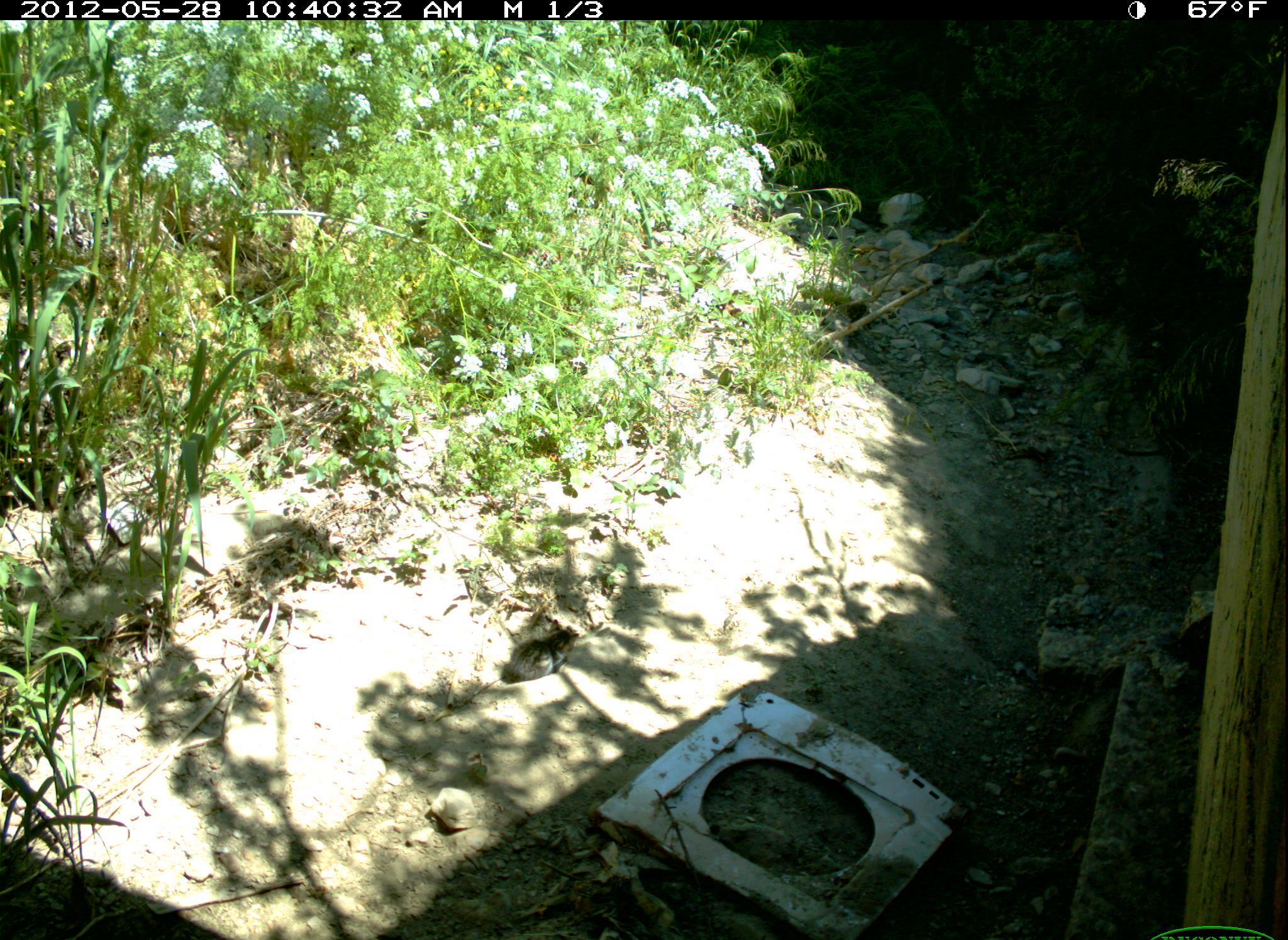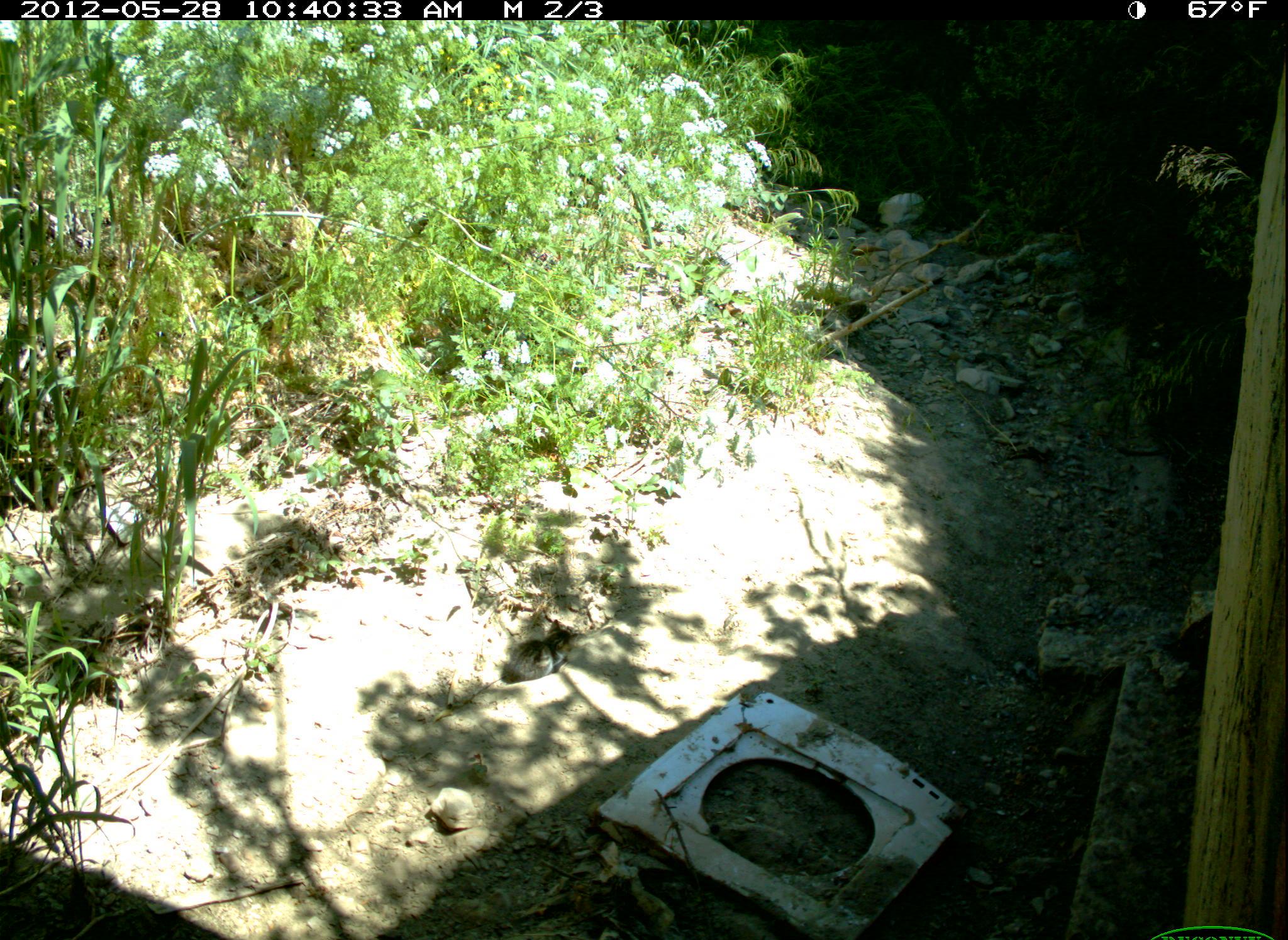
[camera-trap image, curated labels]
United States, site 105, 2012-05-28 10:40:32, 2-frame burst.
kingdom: Animalia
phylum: Chordata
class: Mammalia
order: Carnivora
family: Felidae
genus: Felis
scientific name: Felis catus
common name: cat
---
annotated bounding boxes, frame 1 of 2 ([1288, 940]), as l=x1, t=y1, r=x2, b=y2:
cat: l=481, t=623, r=604, b=702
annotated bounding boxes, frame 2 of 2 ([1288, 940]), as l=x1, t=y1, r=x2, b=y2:
cat: l=506, t=615, r=588, b=694